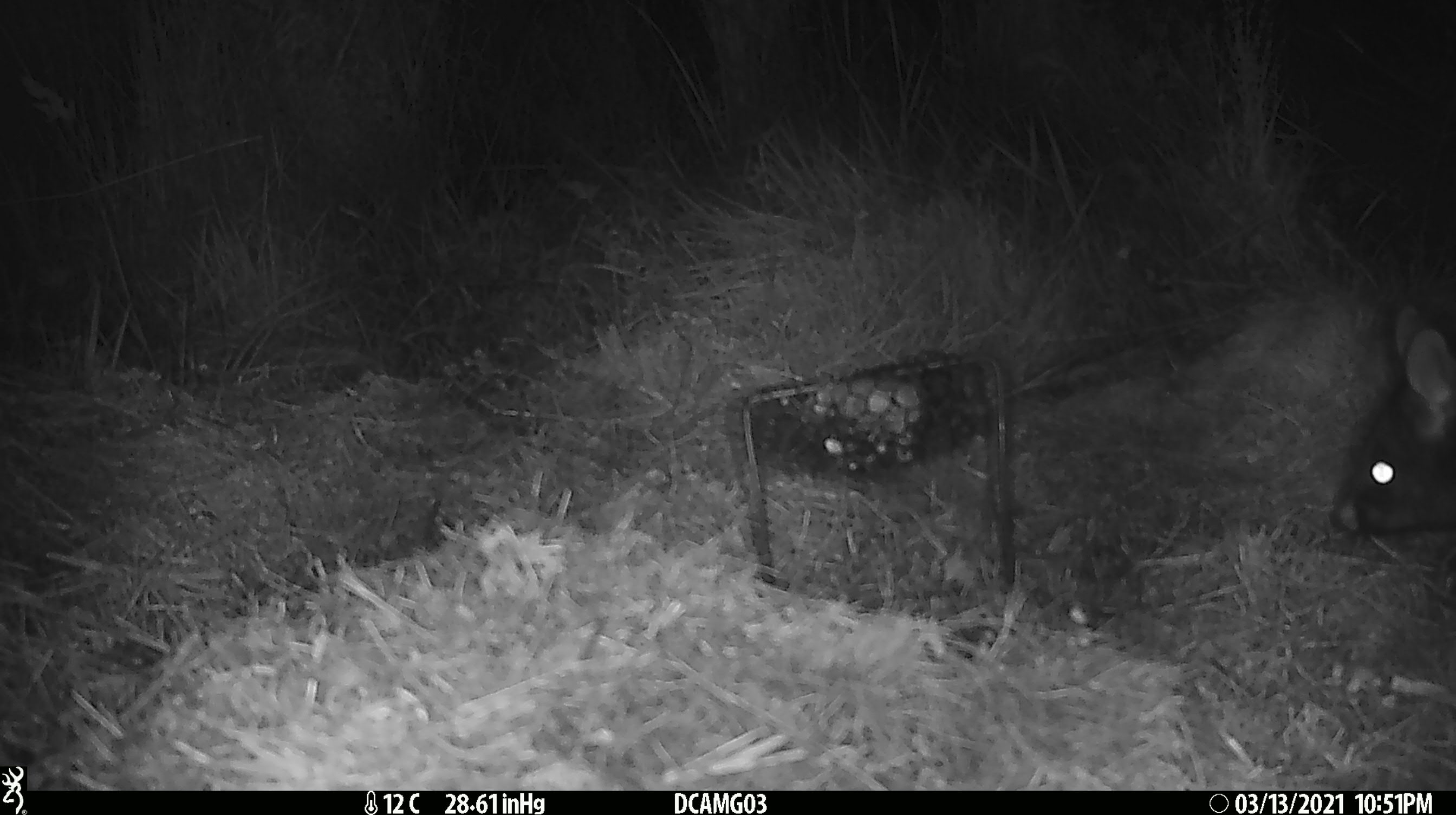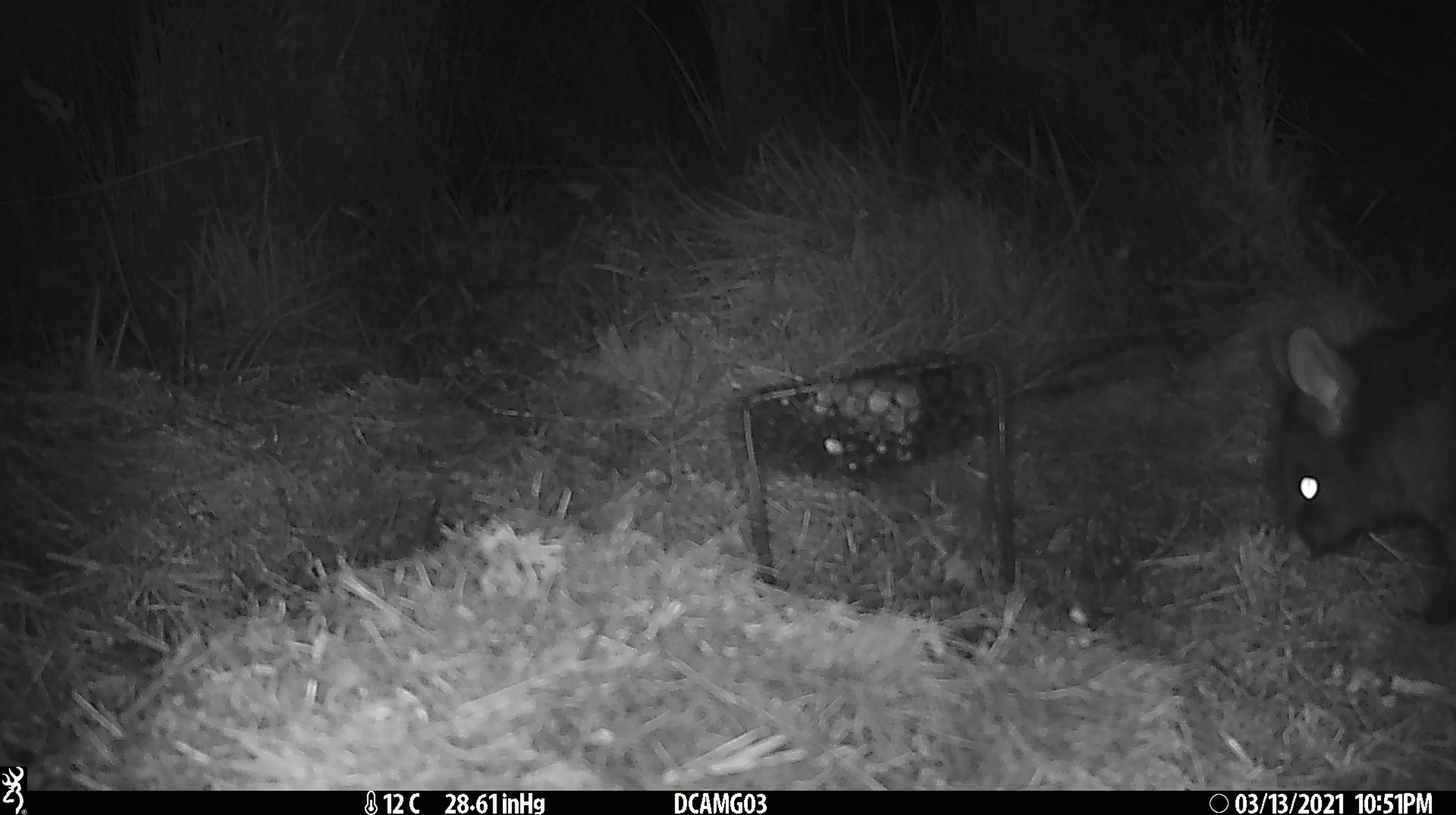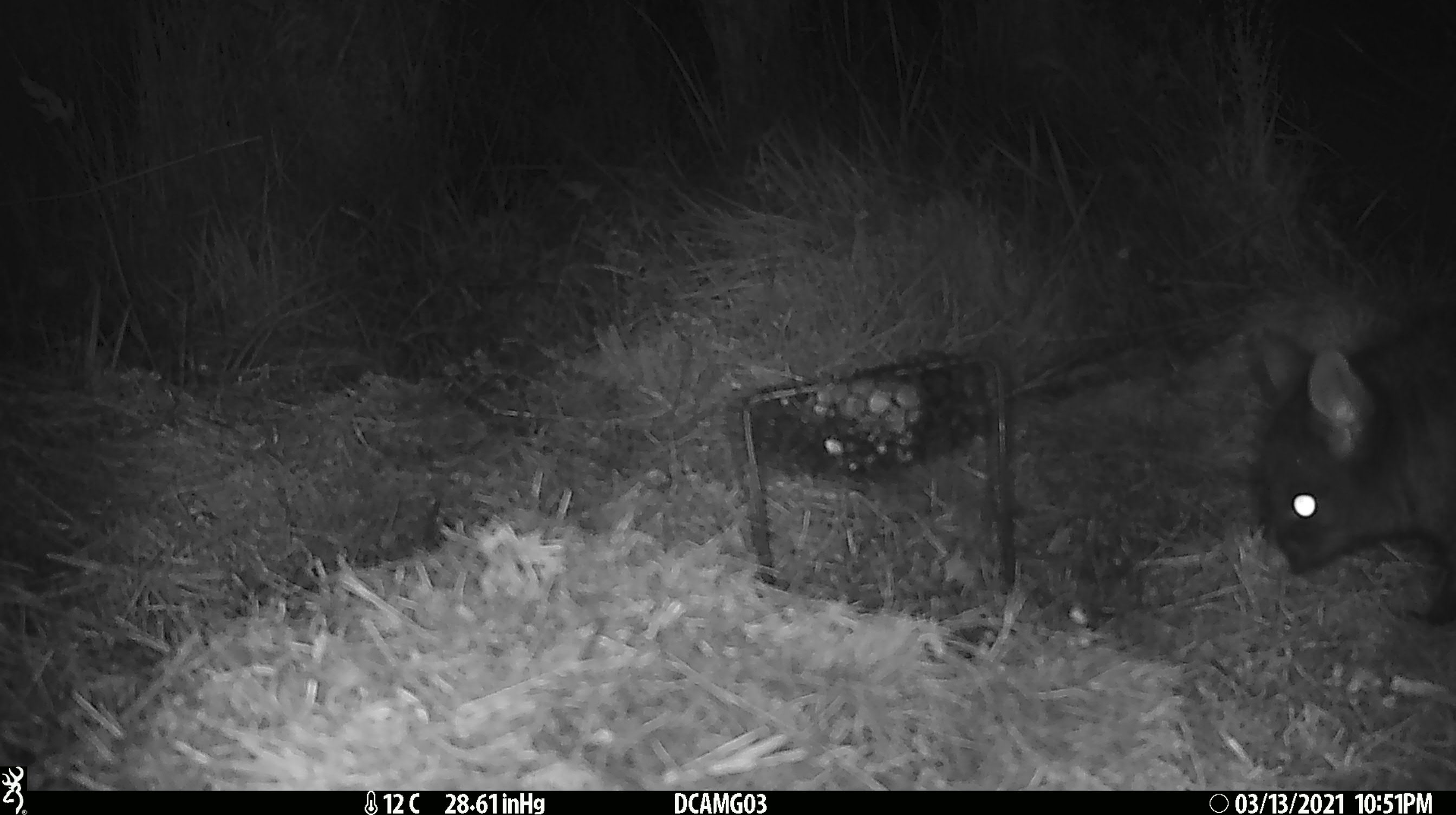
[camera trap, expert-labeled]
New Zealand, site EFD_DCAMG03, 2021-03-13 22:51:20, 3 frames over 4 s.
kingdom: Animalia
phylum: Chordata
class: Mammalia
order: Diprotodontia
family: Phalangeridae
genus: Trichosurus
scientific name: Trichosurus vulpecula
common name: common brushtail possum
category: possum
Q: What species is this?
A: Possum (common brushtail possum) (Trichosurus vulpecula).